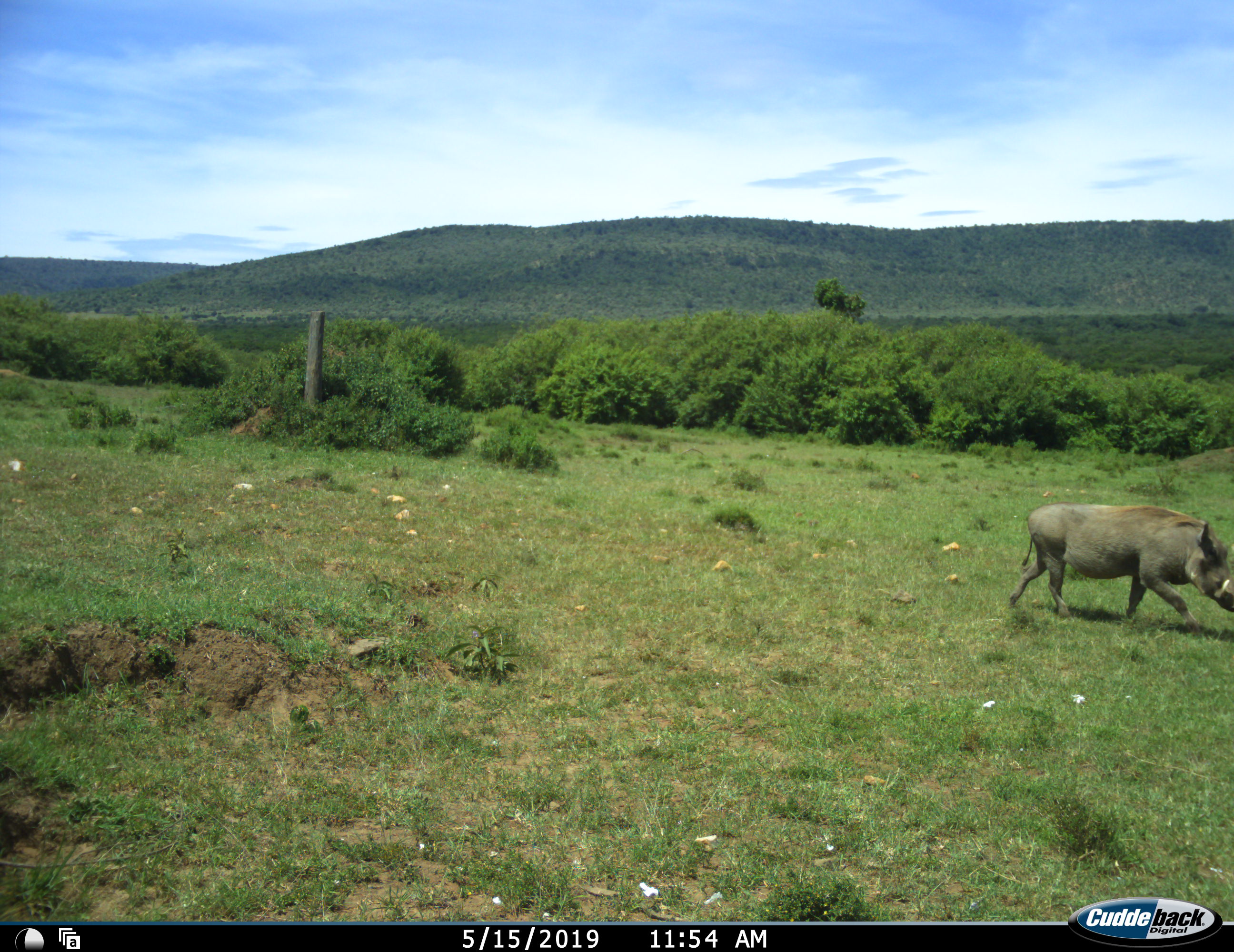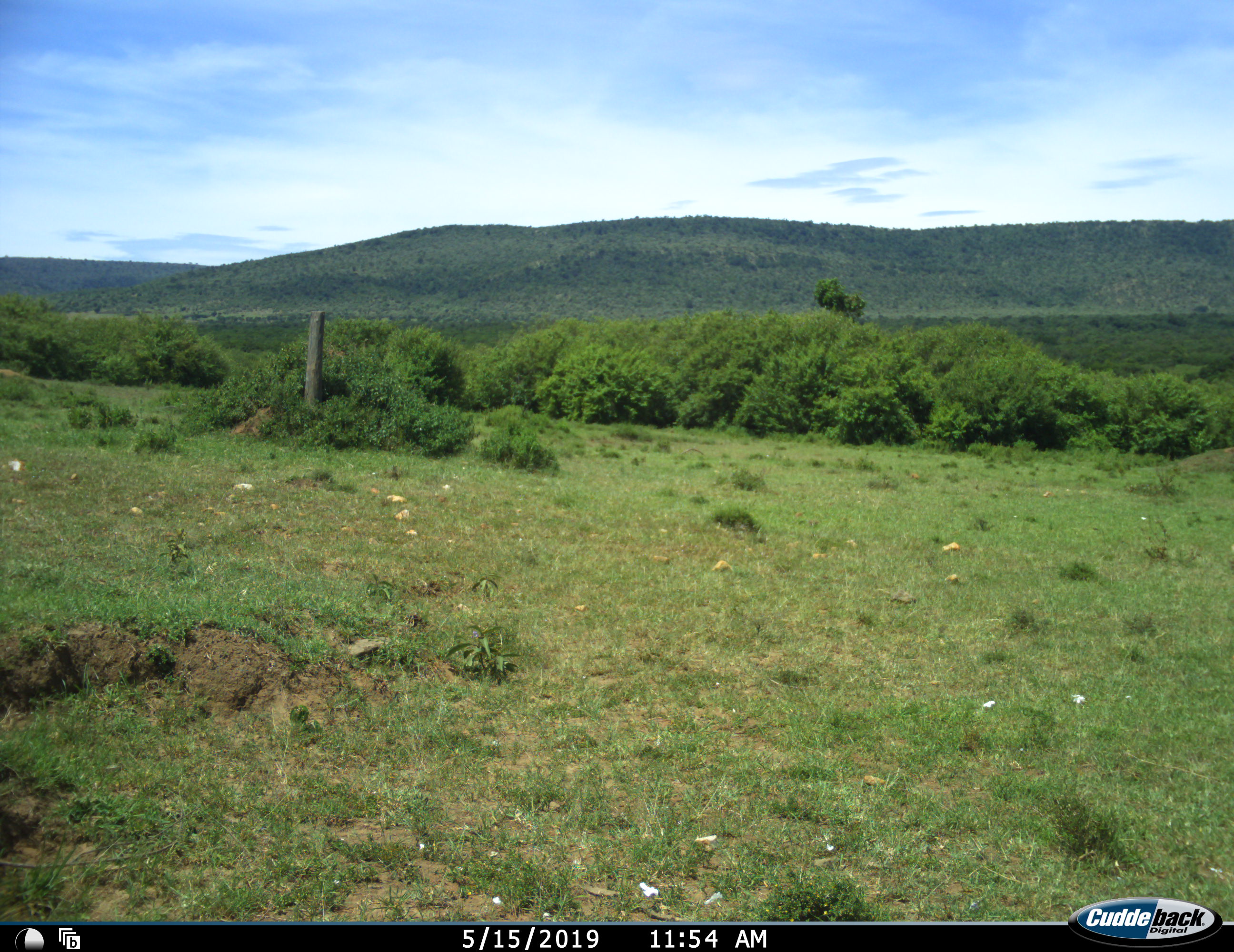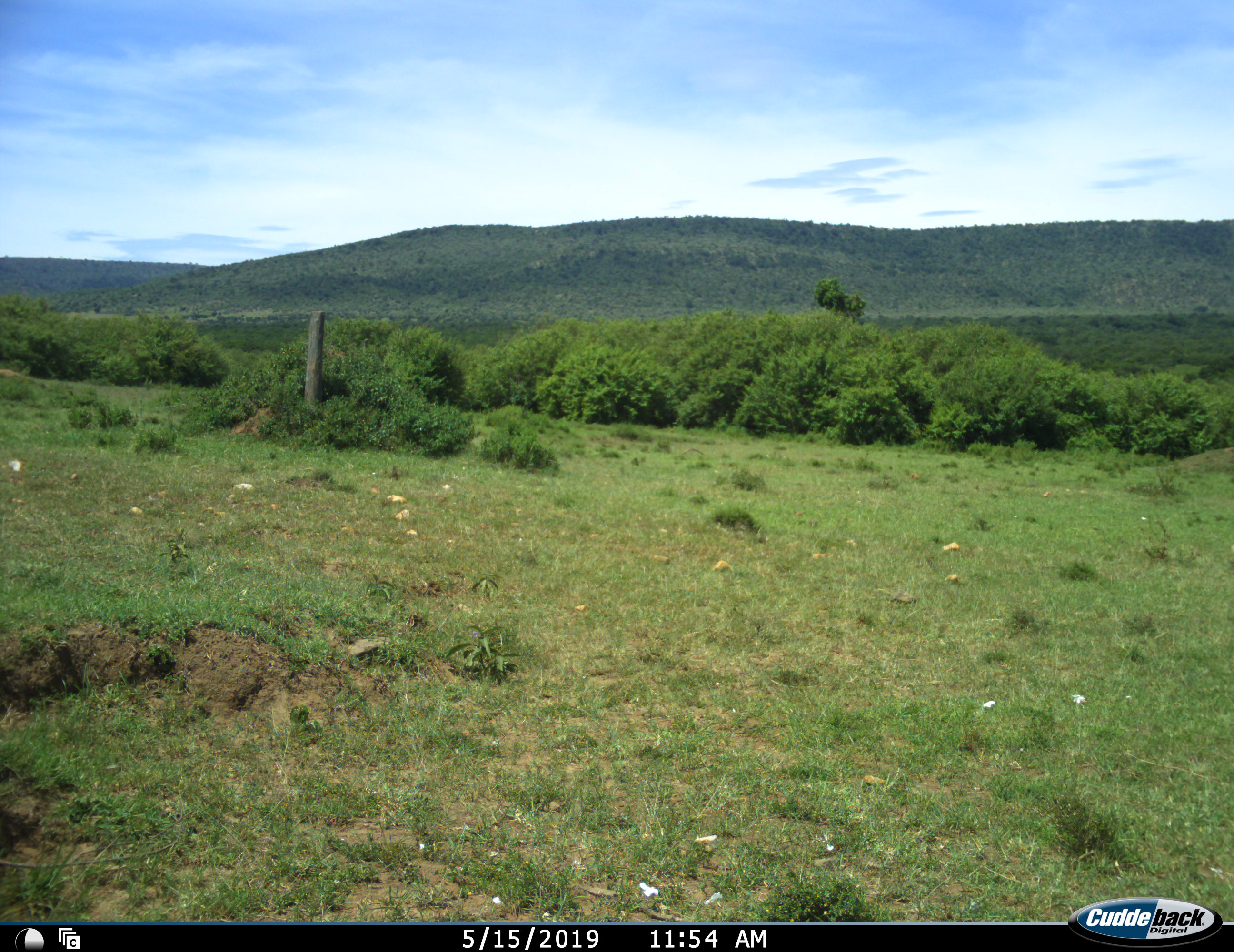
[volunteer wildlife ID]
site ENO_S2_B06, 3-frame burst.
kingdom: Animalia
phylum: Chordata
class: Mammalia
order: Artiodactyla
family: Suidae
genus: Phacochoerus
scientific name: Phacochoerus africanus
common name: warthog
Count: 1.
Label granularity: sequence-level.